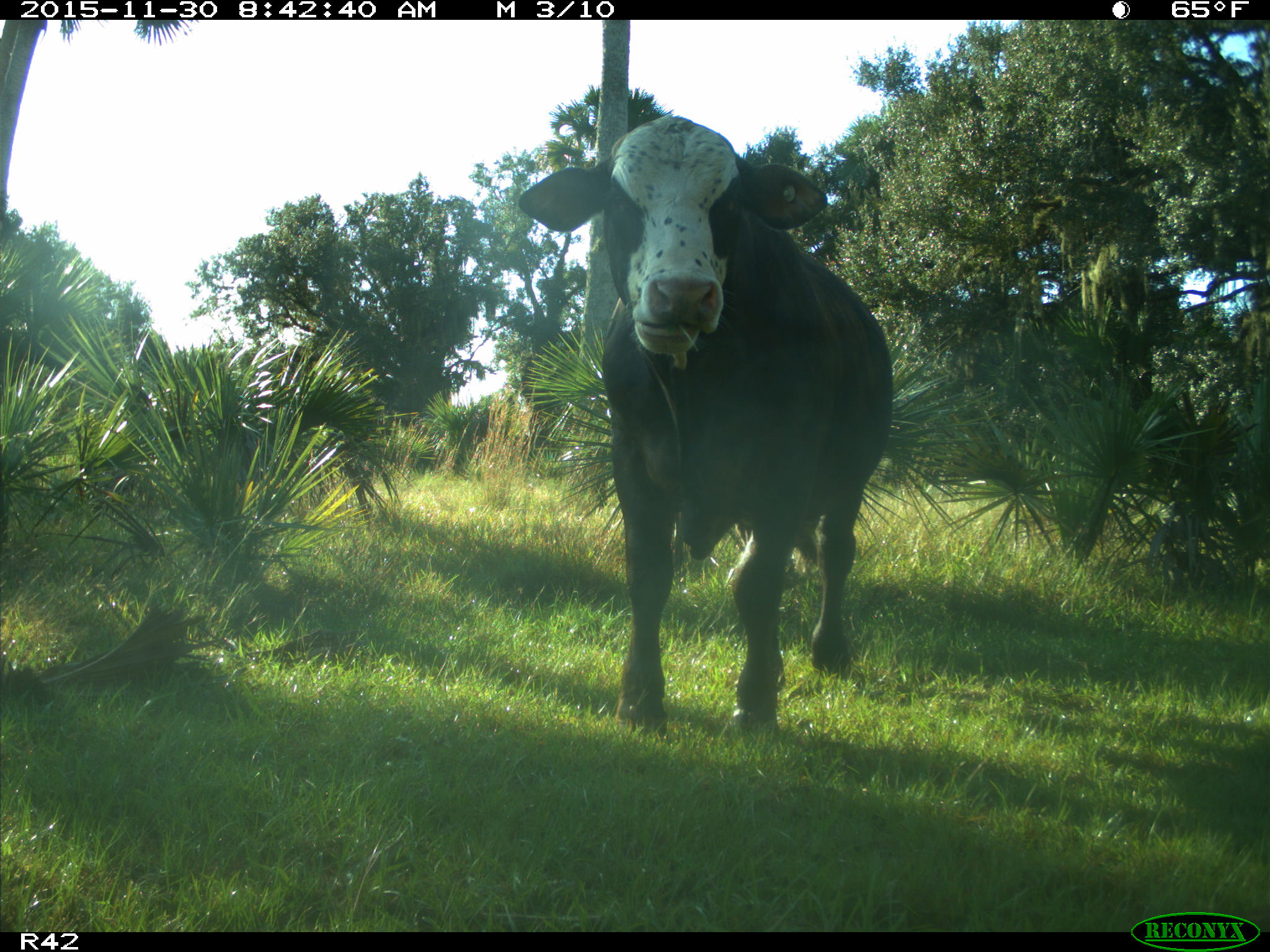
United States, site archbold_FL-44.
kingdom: Animalia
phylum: Chordata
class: Mammalia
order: Artiodactyla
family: Bovidae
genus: Bos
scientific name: Bos taurus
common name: domestic cow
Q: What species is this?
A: Bos taurus (domestic cow).